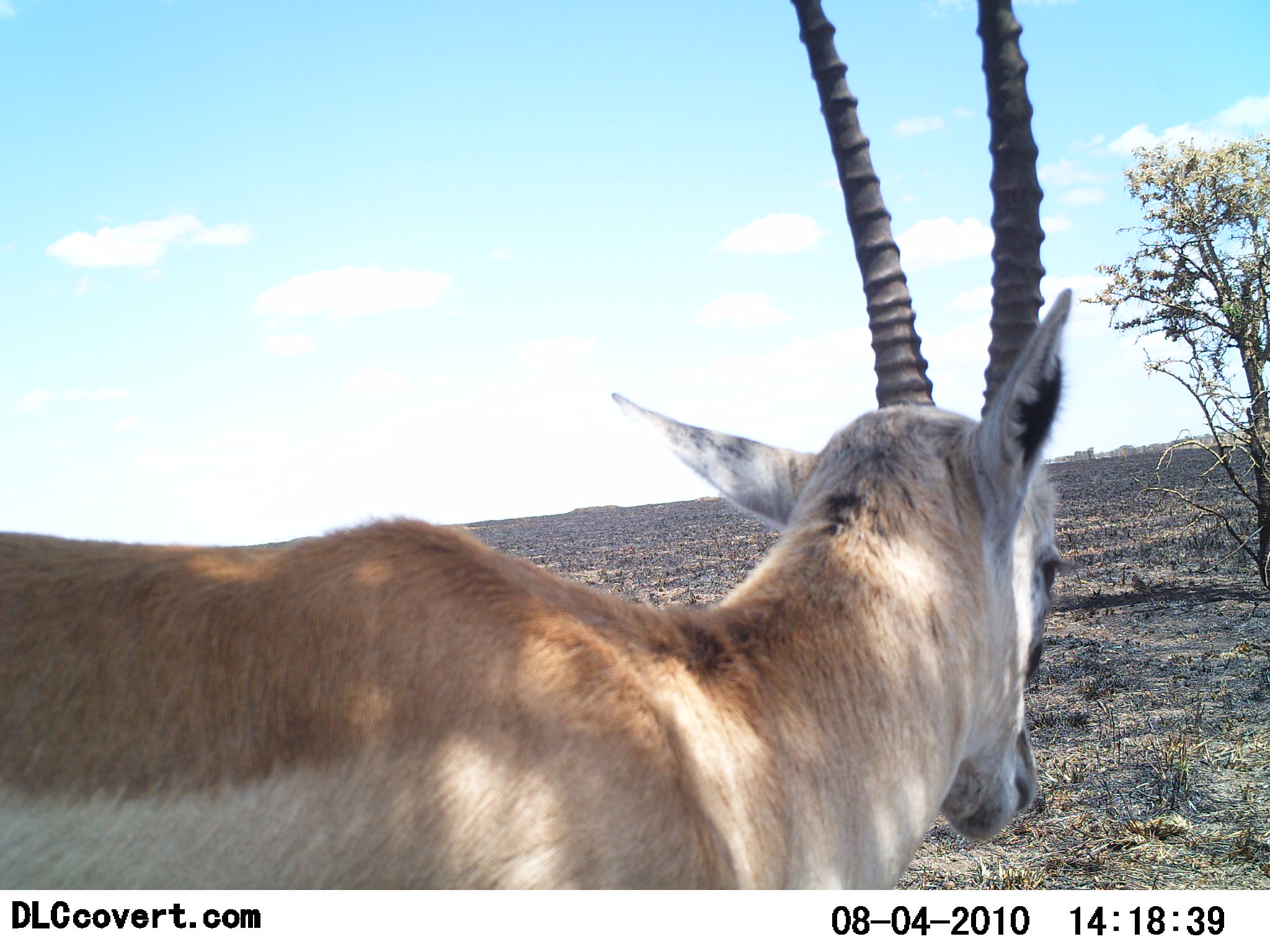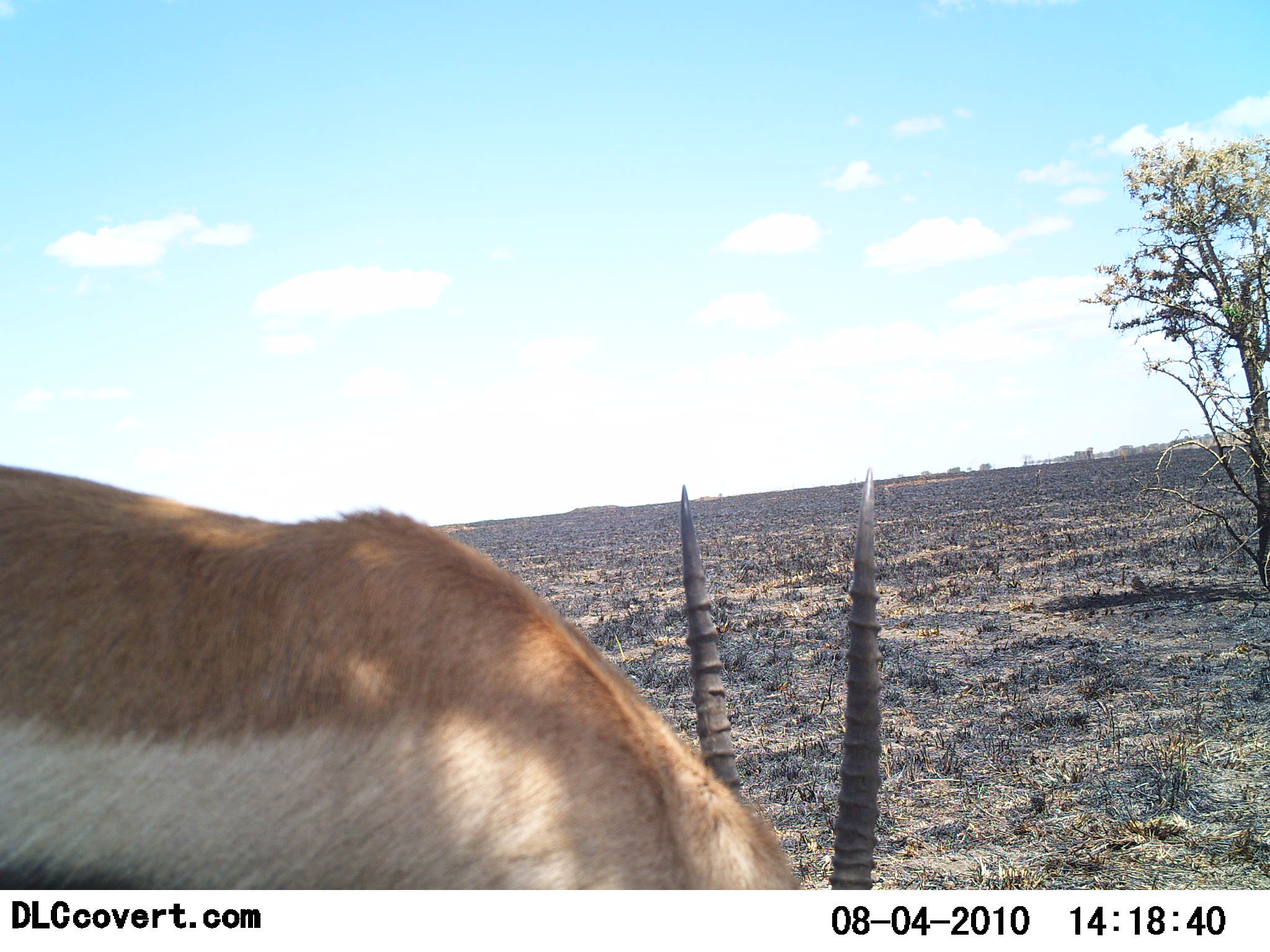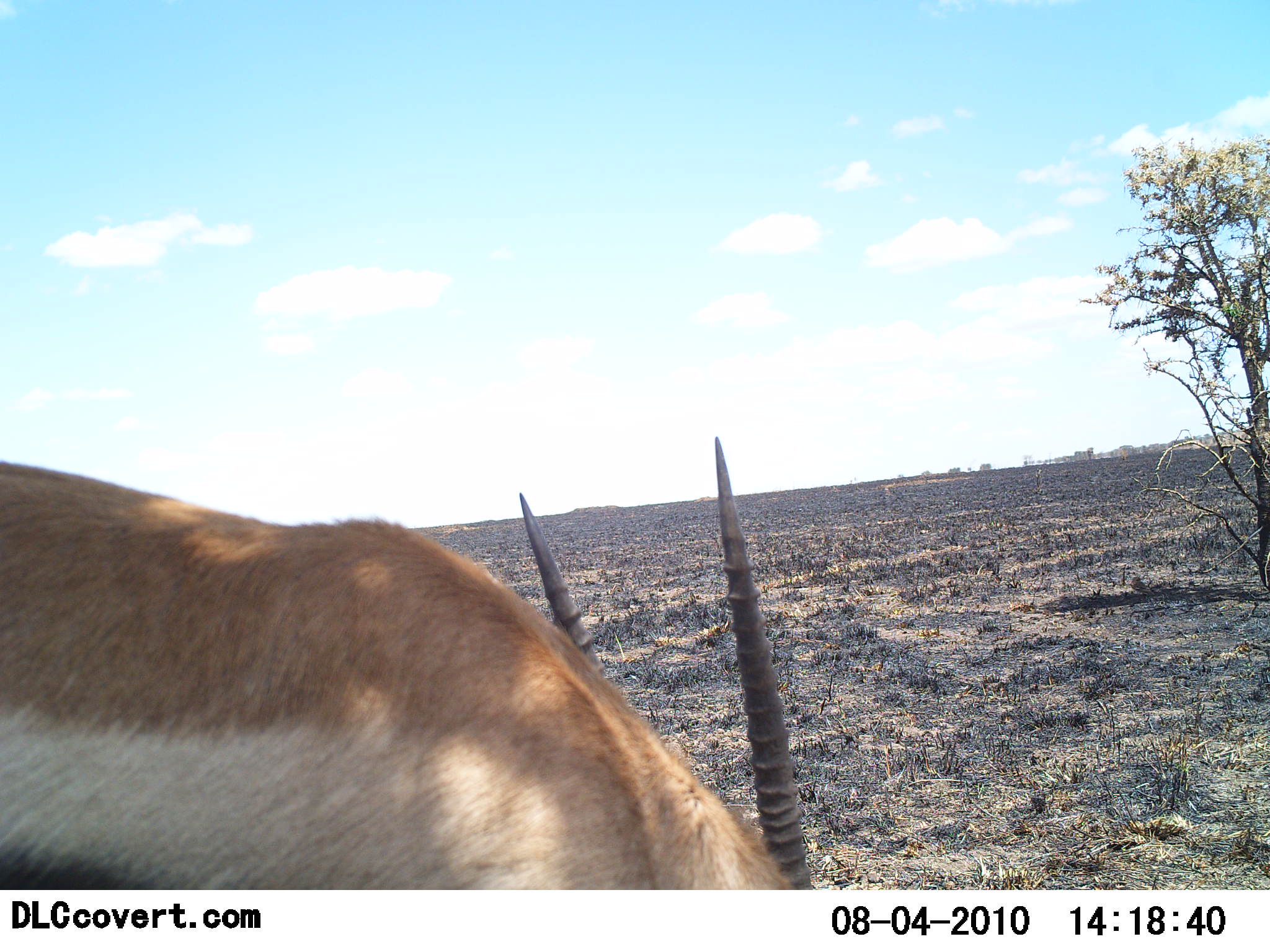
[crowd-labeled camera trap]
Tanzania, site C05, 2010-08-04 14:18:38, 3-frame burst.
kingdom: Animalia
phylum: Chordata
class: Mammalia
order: Artiodactyla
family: Bovidae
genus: Eudorcas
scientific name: Eudorcas thomsonii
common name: thomson's gazelle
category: gazellethomsons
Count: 1.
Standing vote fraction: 9%.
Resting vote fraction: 0%.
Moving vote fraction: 0%.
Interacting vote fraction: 9%.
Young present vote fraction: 0%.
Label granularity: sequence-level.